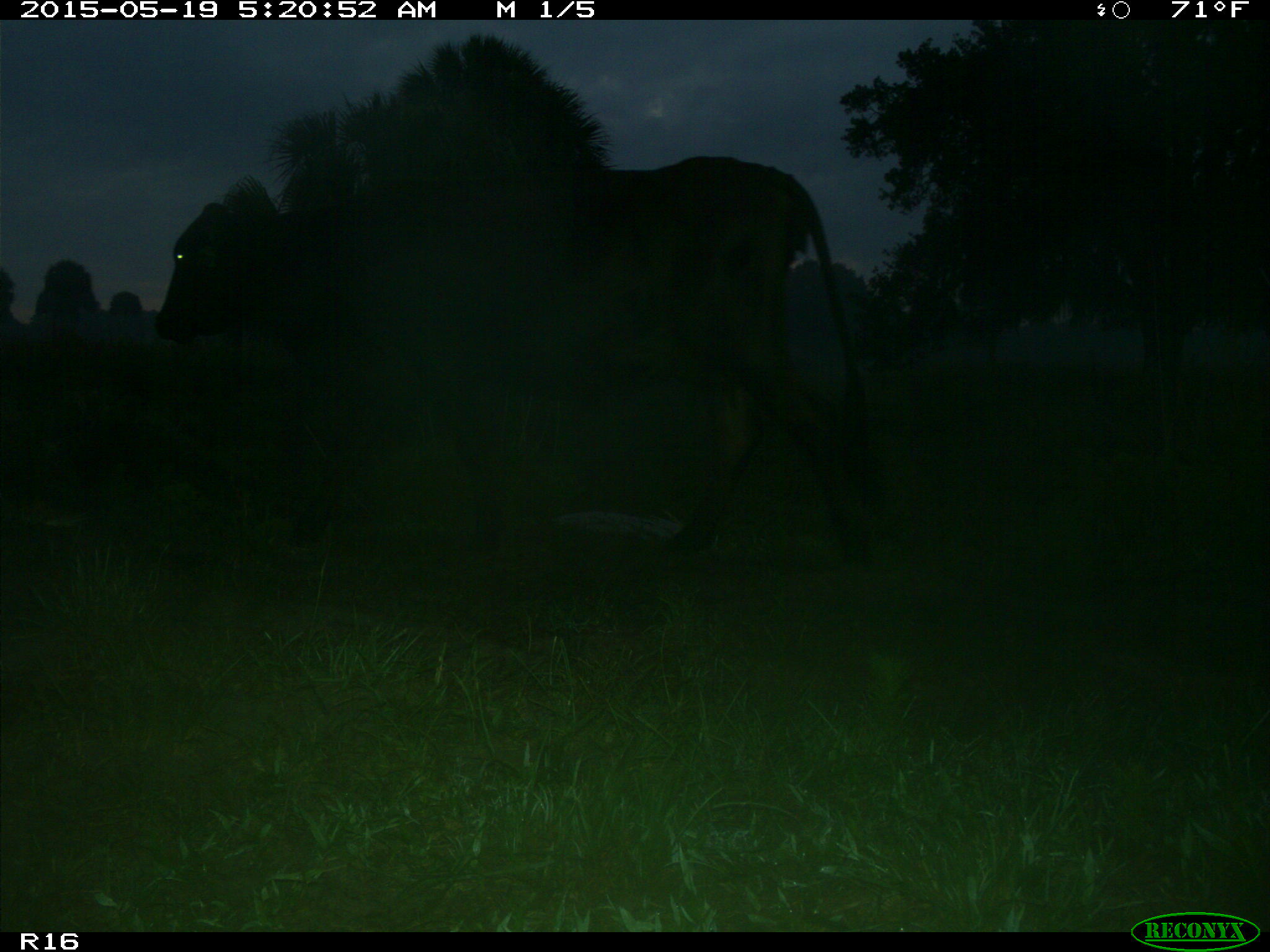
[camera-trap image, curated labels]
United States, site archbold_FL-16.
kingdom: Animalia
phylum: Chordata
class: Mammalia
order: Artiodactyla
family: Bovidae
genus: Bos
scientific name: Bos taurus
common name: domestic cow